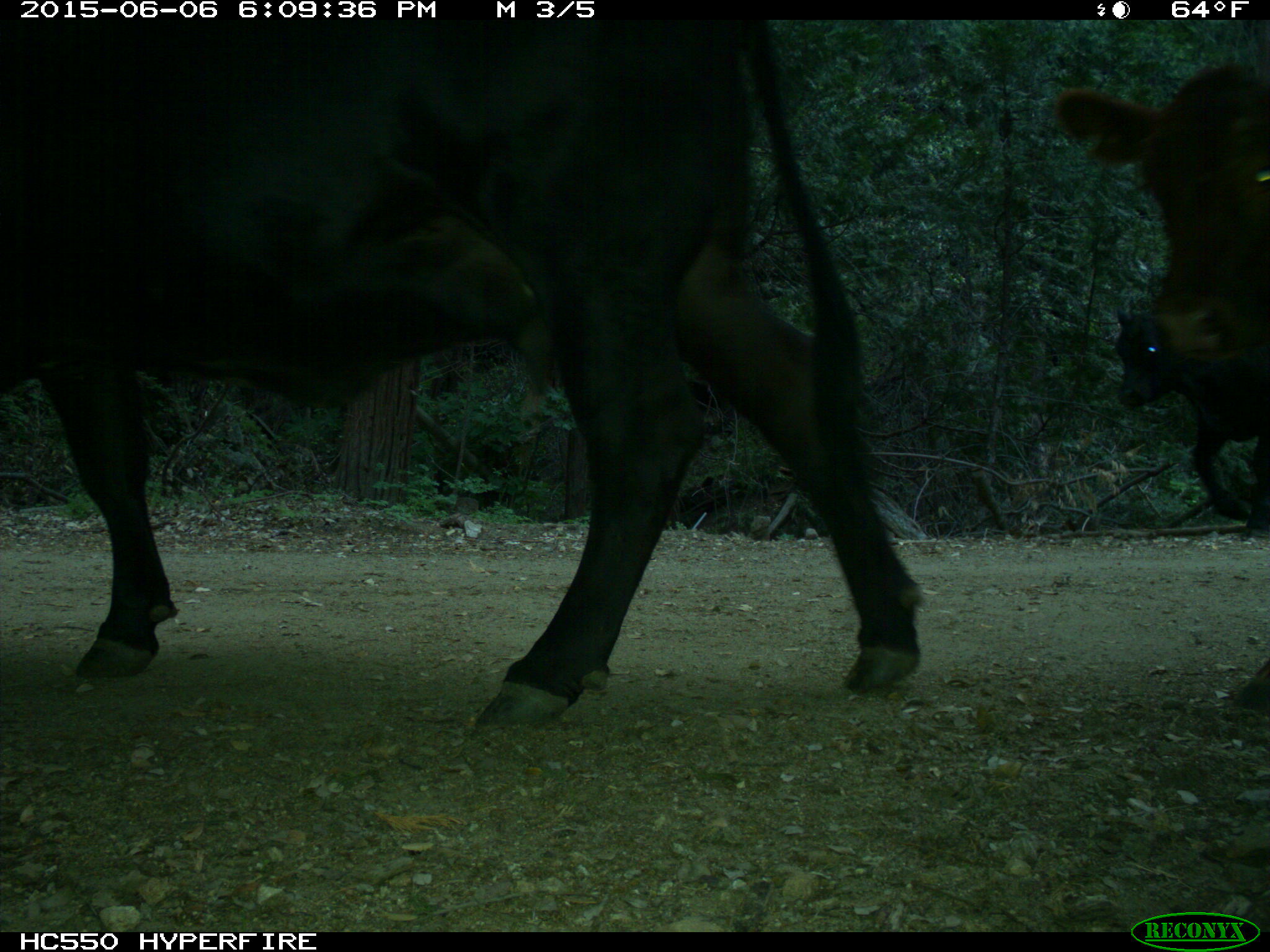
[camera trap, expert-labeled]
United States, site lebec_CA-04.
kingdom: Animalia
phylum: Chordata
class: Mammalia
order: Artiodactyla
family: Bovidae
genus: Bos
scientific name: Bos taurus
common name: domestic cow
Bos taurus (domestic cow).